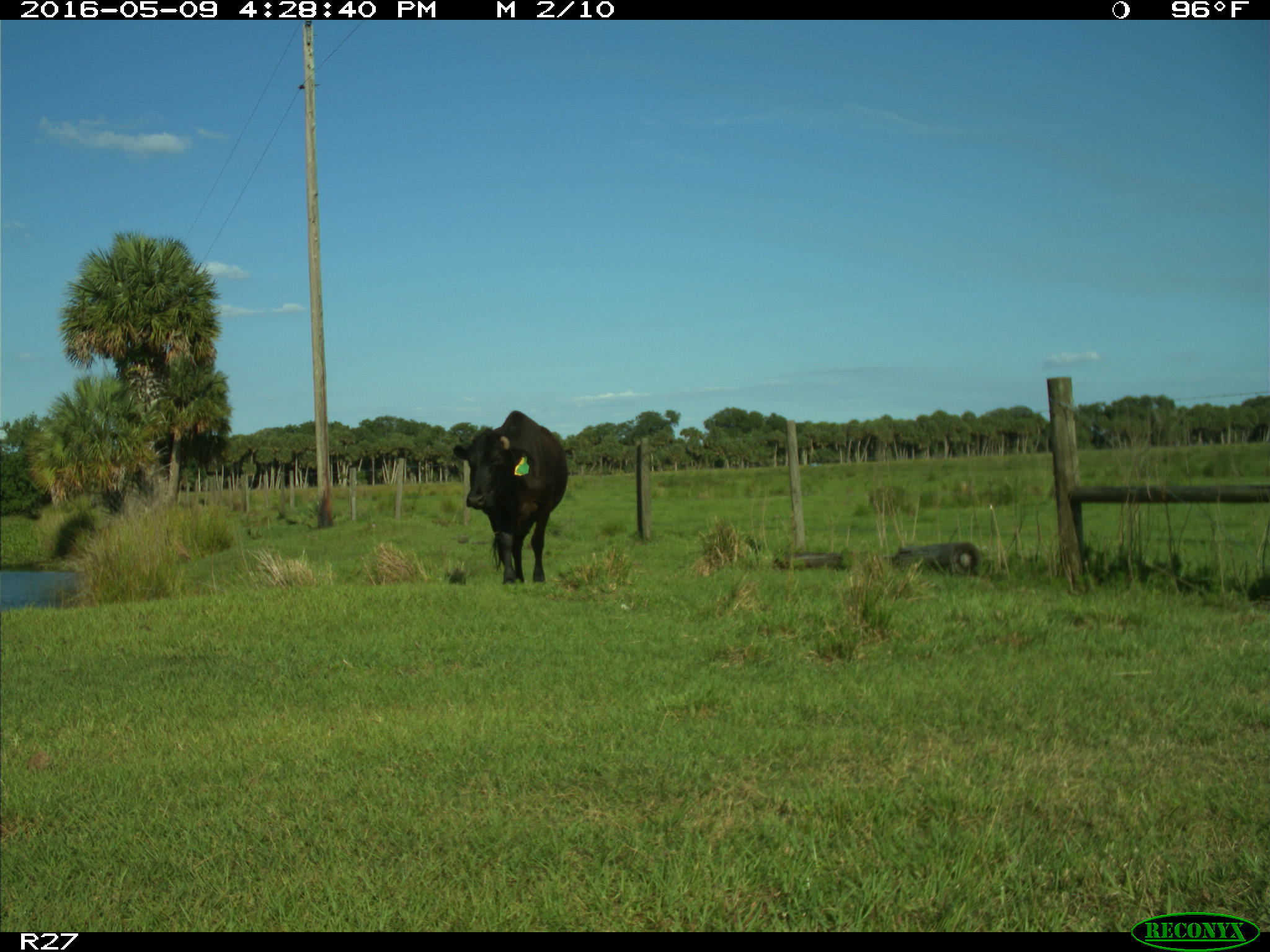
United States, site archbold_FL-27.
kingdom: Animalia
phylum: Chordata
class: Mammalia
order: Artiodactyla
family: Bovidae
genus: Bos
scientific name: Bos taurus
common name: domestic cow